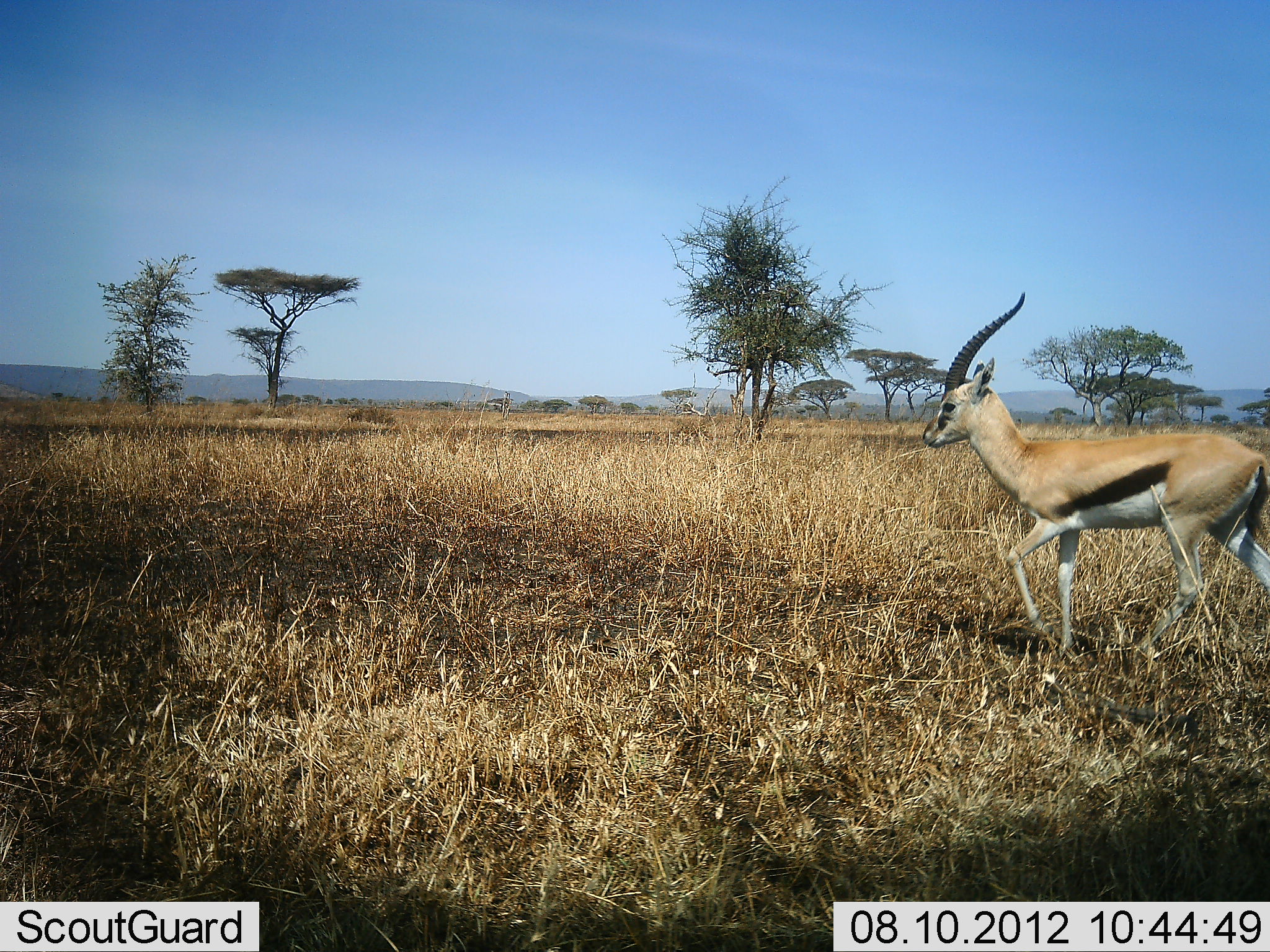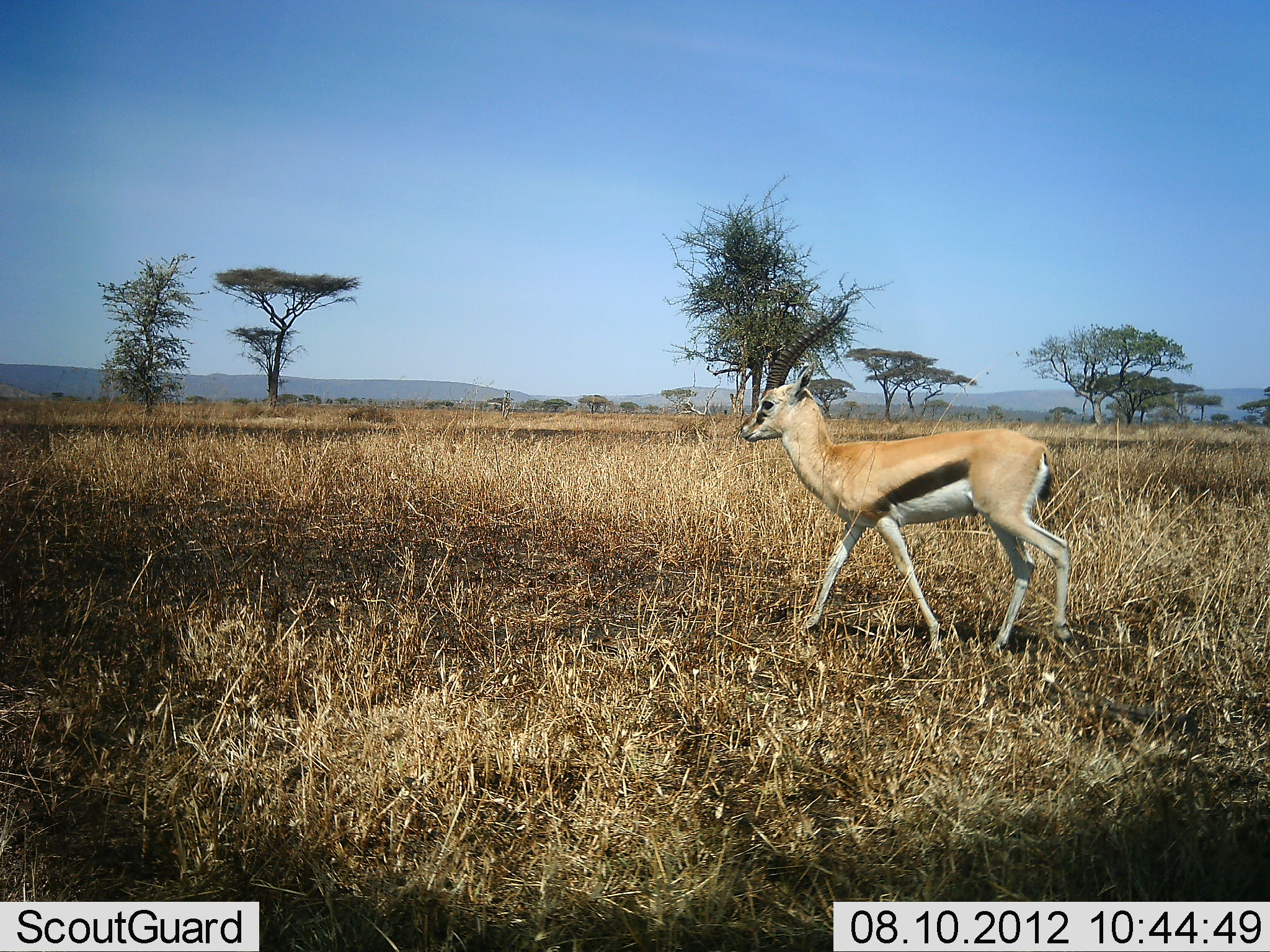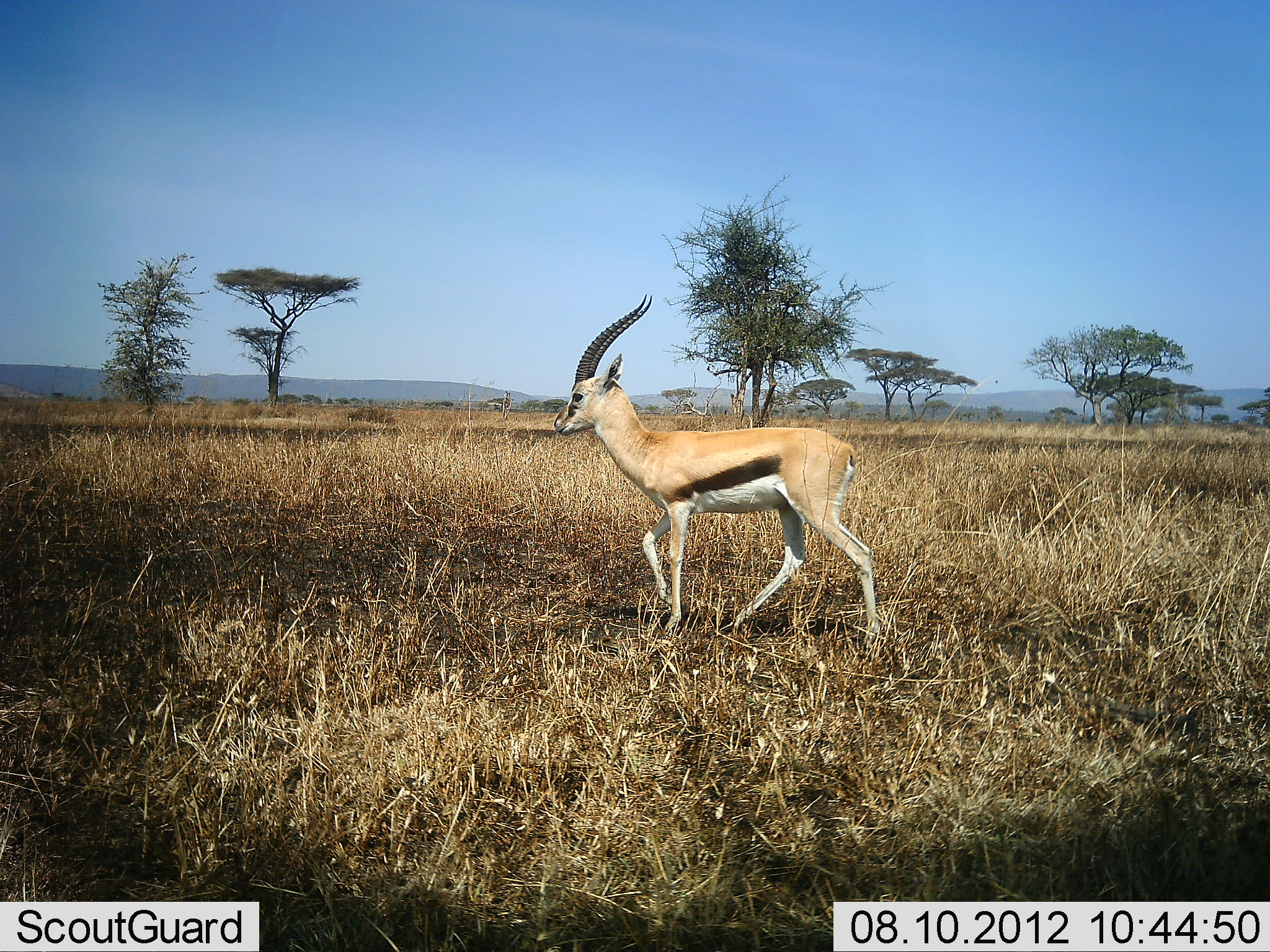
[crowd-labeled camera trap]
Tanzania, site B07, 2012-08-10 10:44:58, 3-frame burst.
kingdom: Animalia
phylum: Chordata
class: Mammalia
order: Artiodactyla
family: Bovidae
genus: Eudorcas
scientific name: Eudorcas thomsonii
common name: thomson's gazelle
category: gazellethomsons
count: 1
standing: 0%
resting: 0%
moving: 100%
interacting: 0%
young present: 0%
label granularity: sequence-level